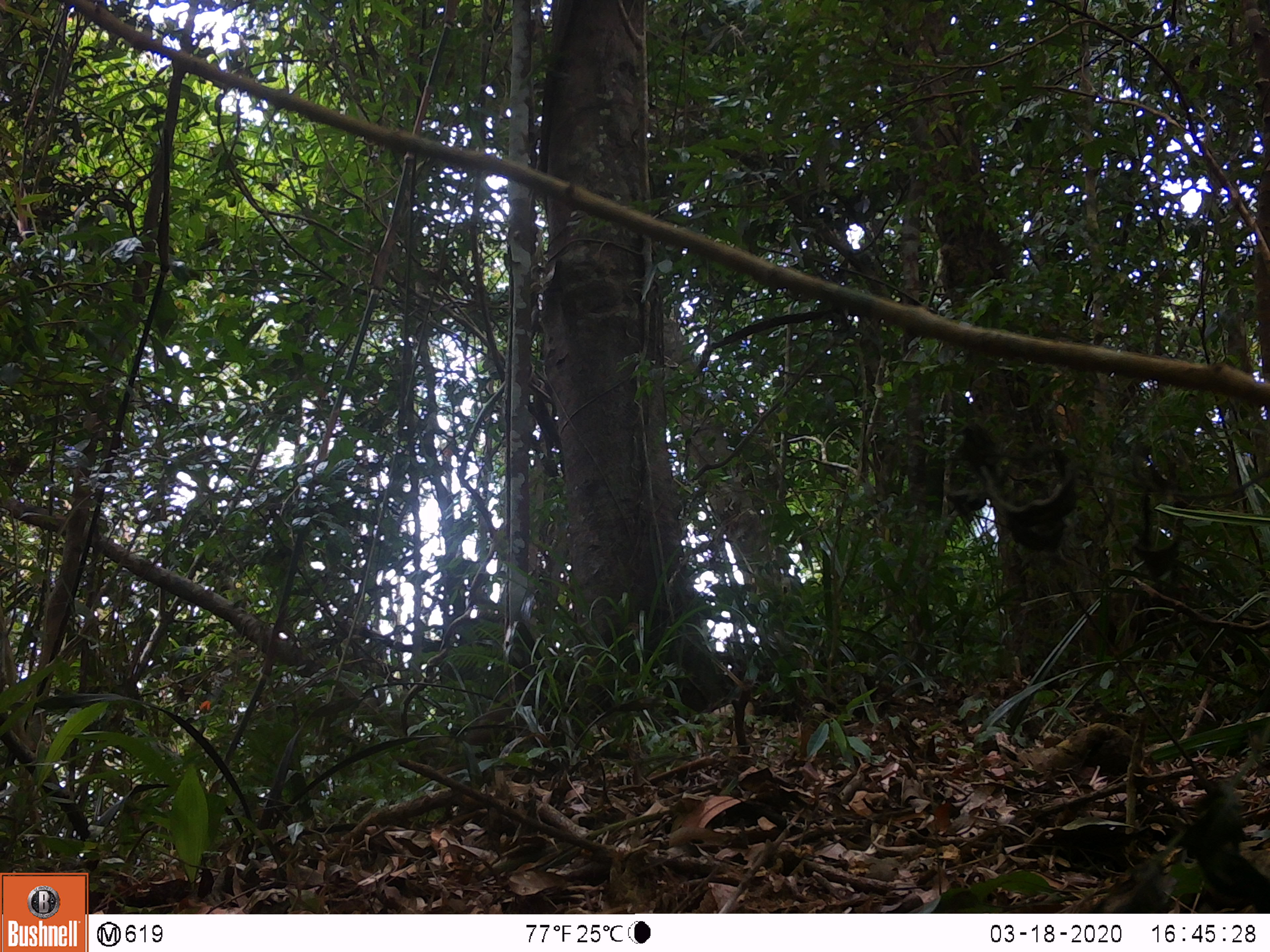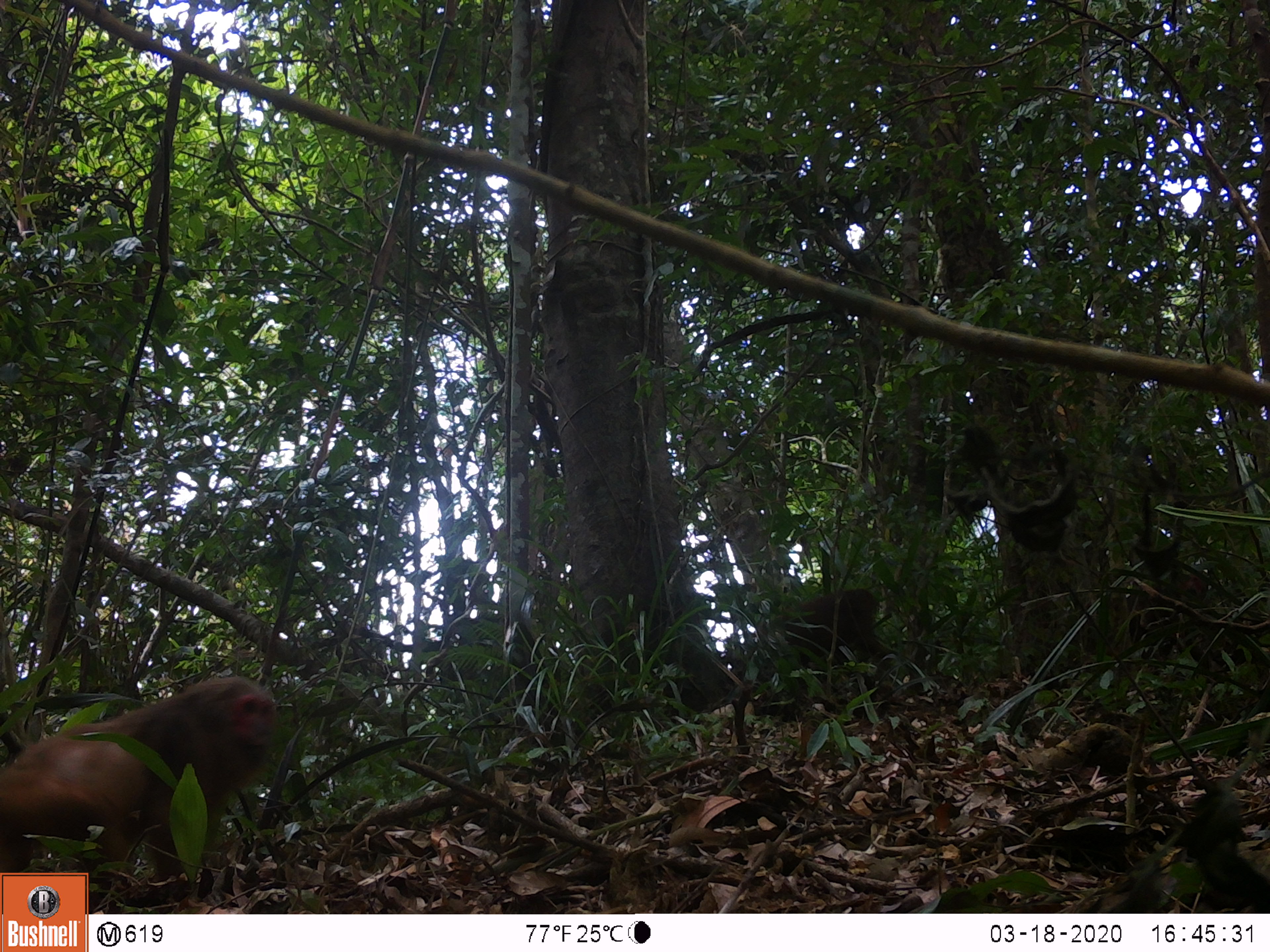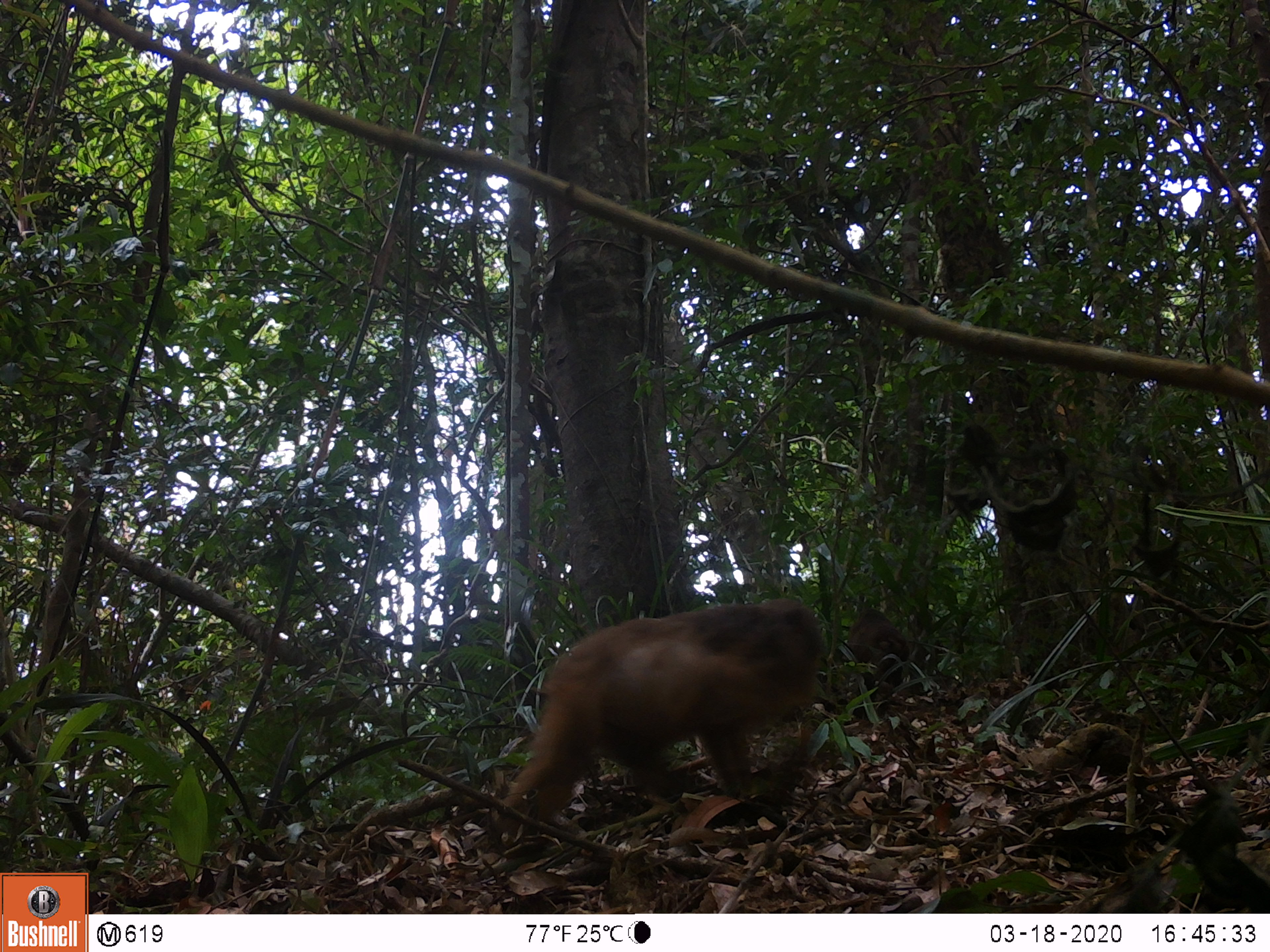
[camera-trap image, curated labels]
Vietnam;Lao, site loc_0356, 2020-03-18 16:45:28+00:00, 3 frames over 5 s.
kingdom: Animalia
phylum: Chordata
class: Mammalia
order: Primates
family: Cercopithecidae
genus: Macaca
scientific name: Macaca arctoides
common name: stump-tailed macaque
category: stump tailed macaque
Stump tailed macaque (stump-tailed macaque) (Macaca arctoides). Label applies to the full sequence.